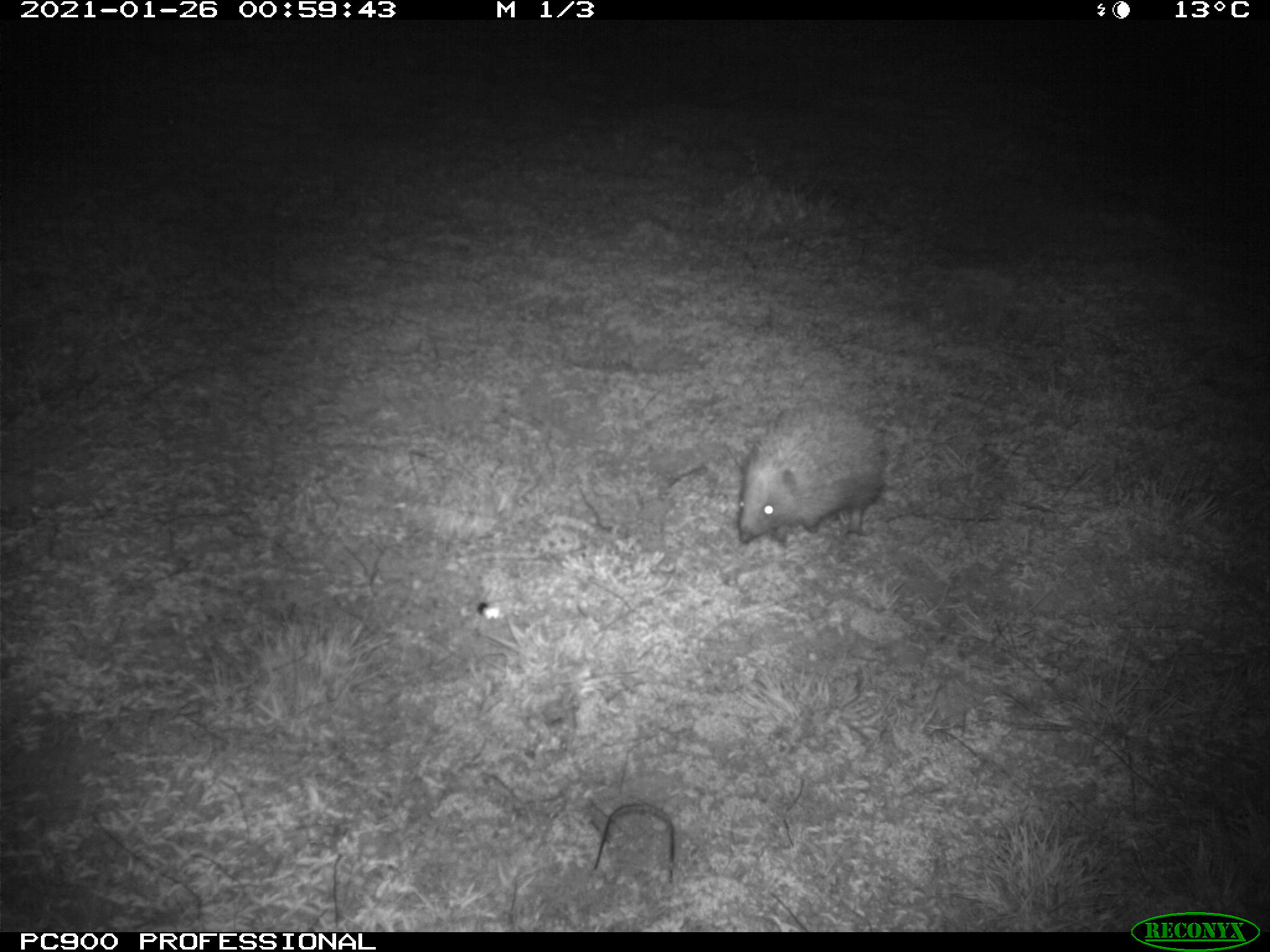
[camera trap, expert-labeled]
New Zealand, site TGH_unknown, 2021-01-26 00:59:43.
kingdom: Animalia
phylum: Chordata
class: Mammalia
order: Eulipotyphla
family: Erinaceidae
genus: Erinaceus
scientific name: Erinaceus europaeus europaeus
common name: european hedgehog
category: hedgehog